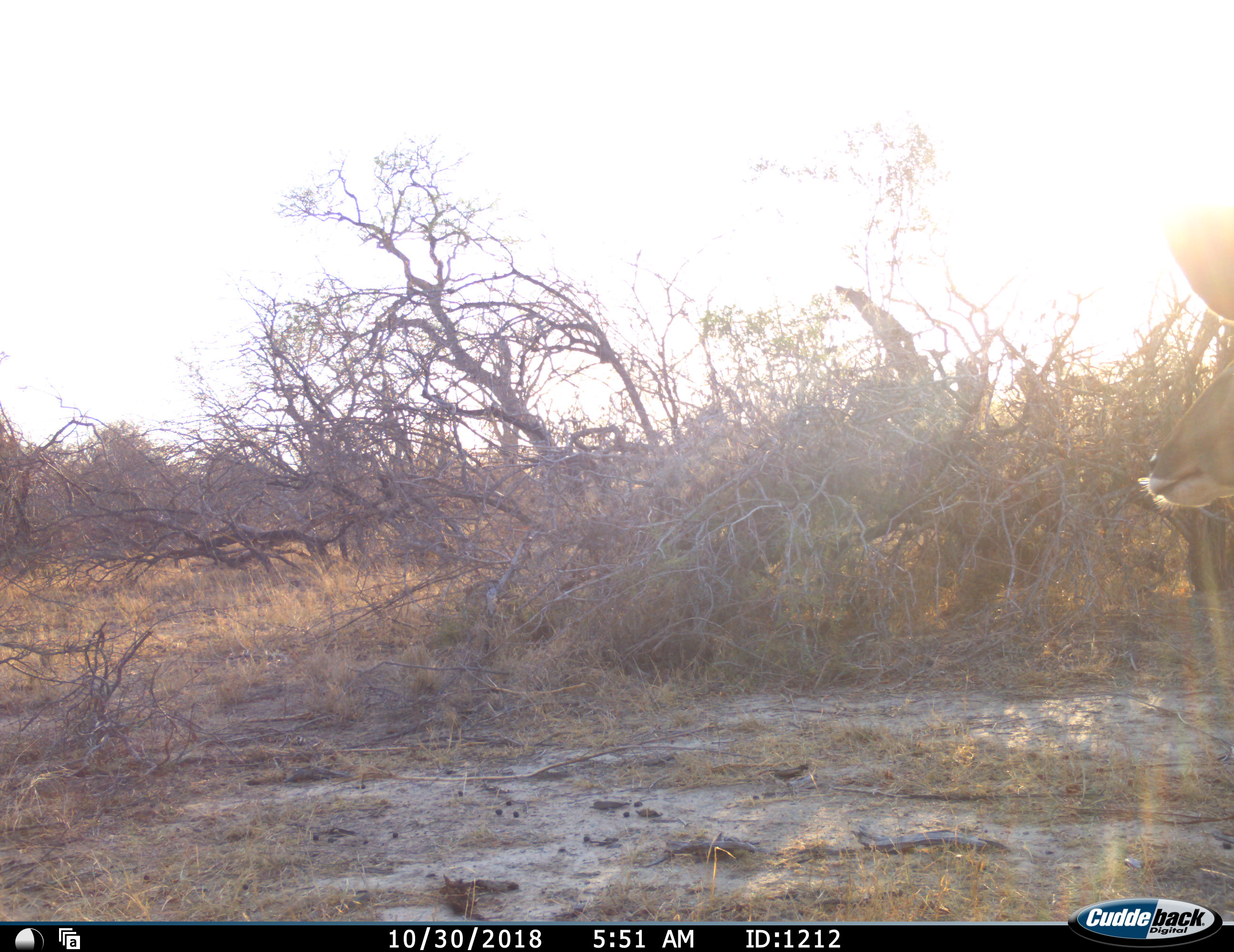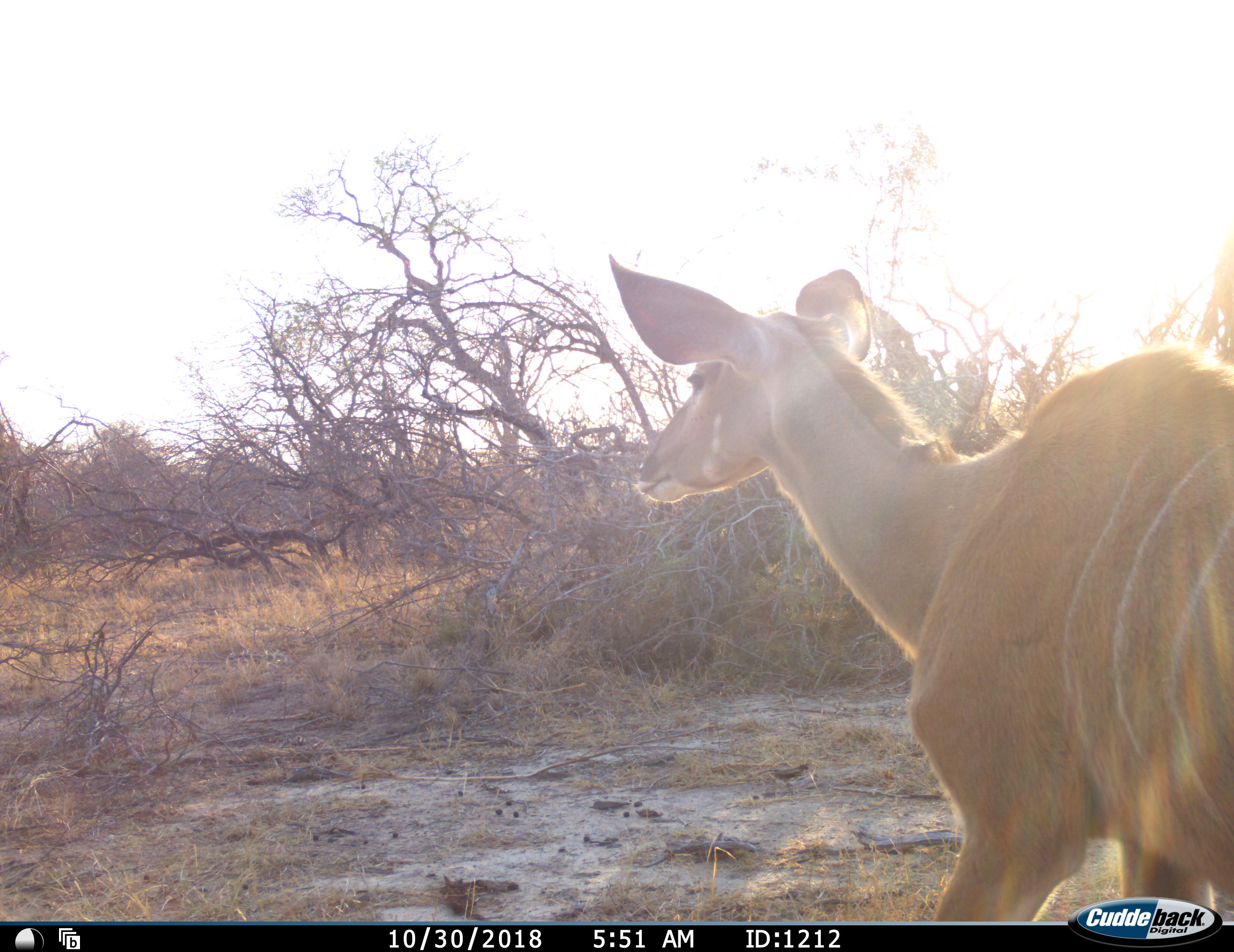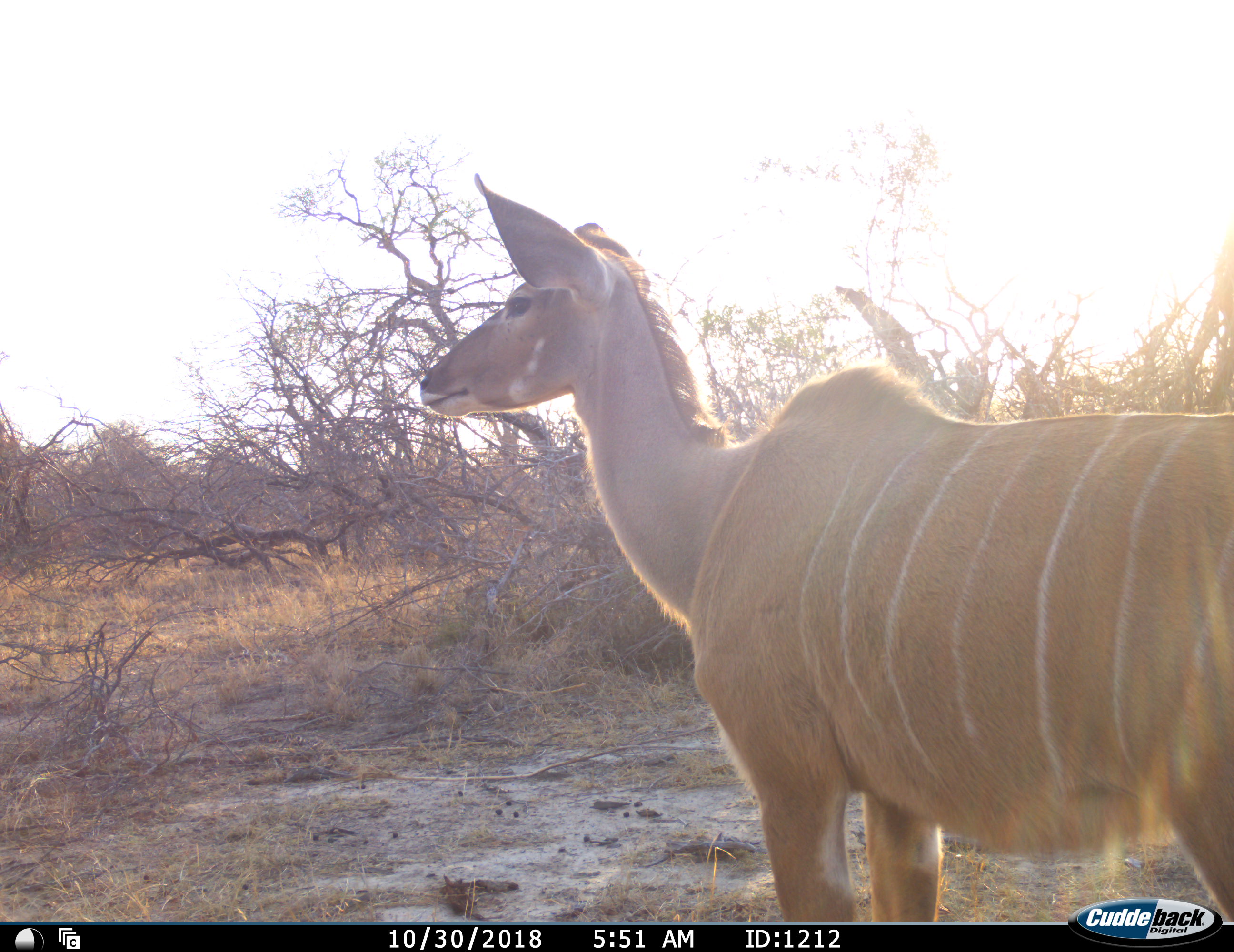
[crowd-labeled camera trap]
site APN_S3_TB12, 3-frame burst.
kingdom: Animalia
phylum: Chordata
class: Mammalia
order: Artiodactyla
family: Bovidae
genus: Tragelaphus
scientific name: Tragelaphus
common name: kudu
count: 1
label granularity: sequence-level